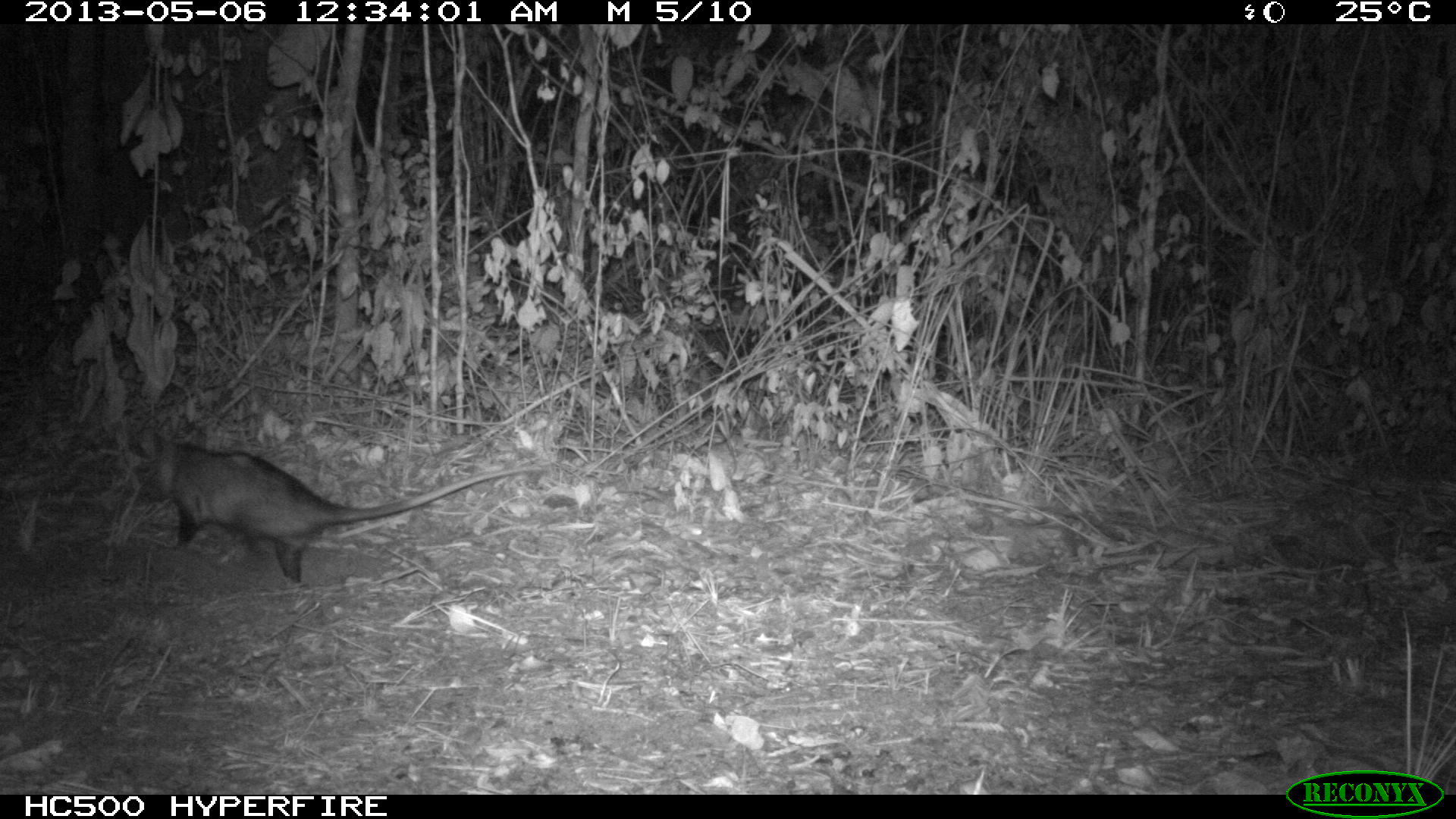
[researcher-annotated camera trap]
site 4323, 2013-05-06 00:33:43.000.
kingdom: Animalia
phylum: Chordata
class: Mammalia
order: Didelphimorphia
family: Didelphidae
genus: Didelphis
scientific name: Didelphis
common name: american opossums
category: didelphis sp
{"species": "didelphis sp (american opossums) (Didelphis)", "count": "1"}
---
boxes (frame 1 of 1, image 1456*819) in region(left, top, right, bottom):
didelphis sp: region(129, 425, 553, 584)